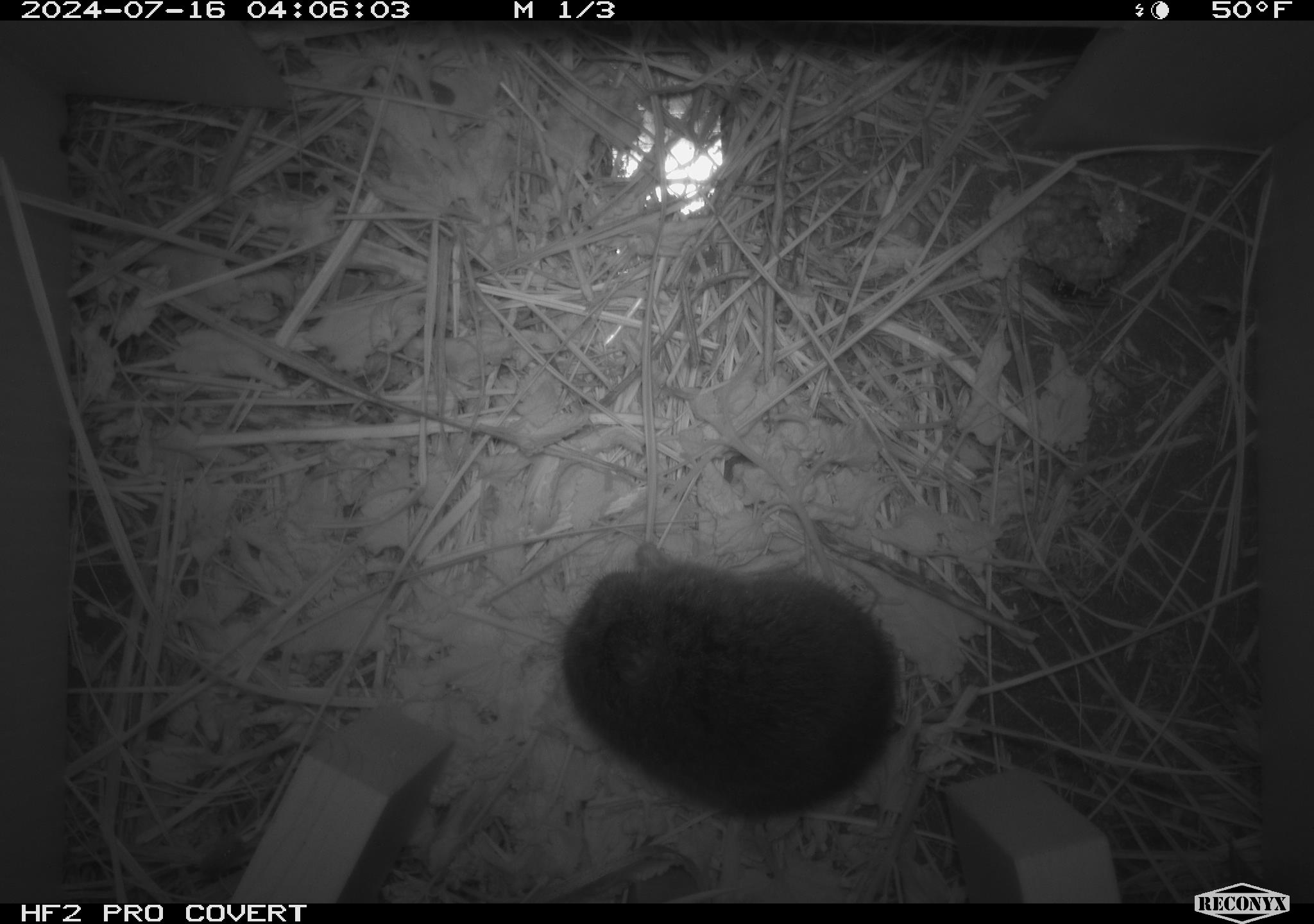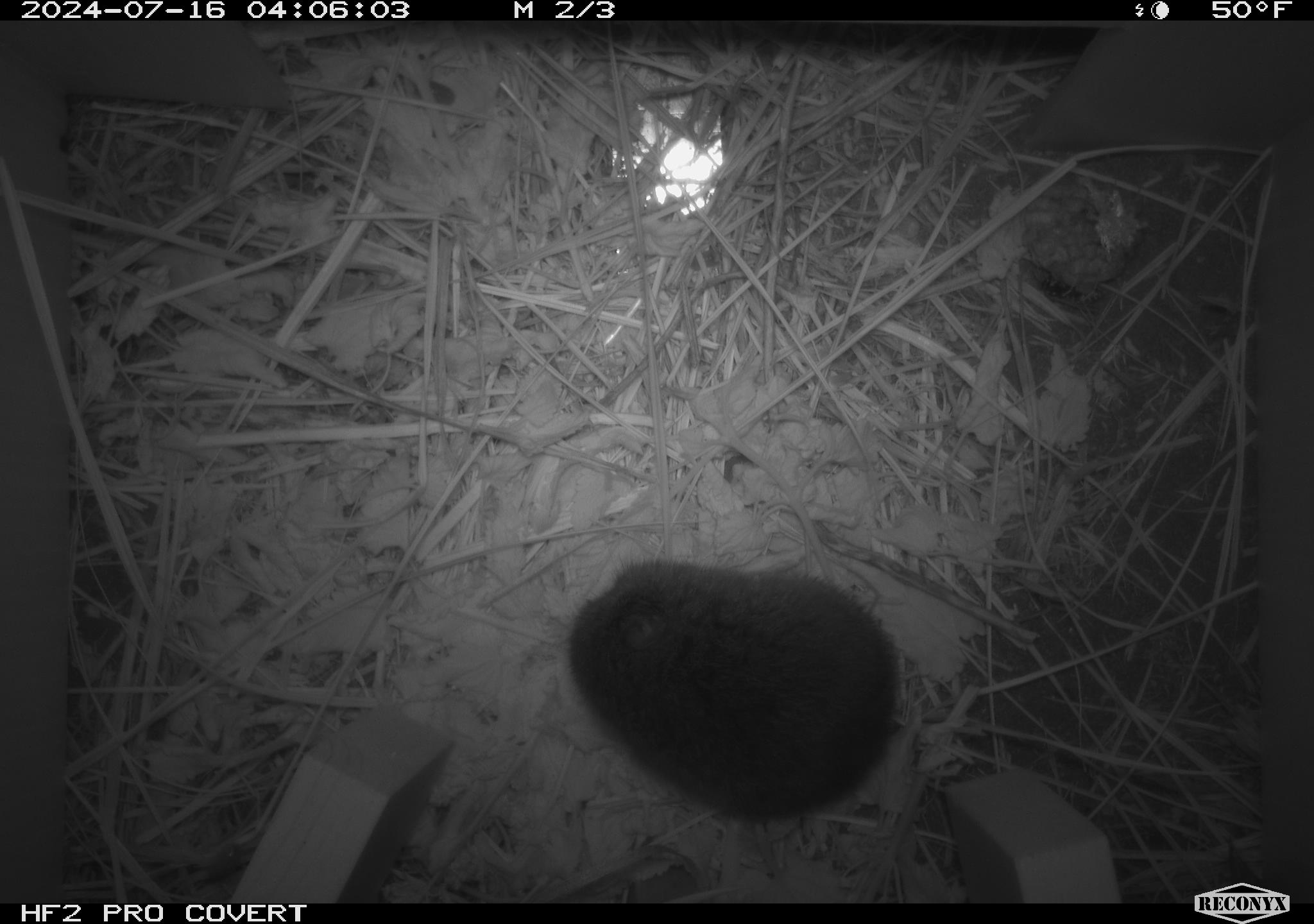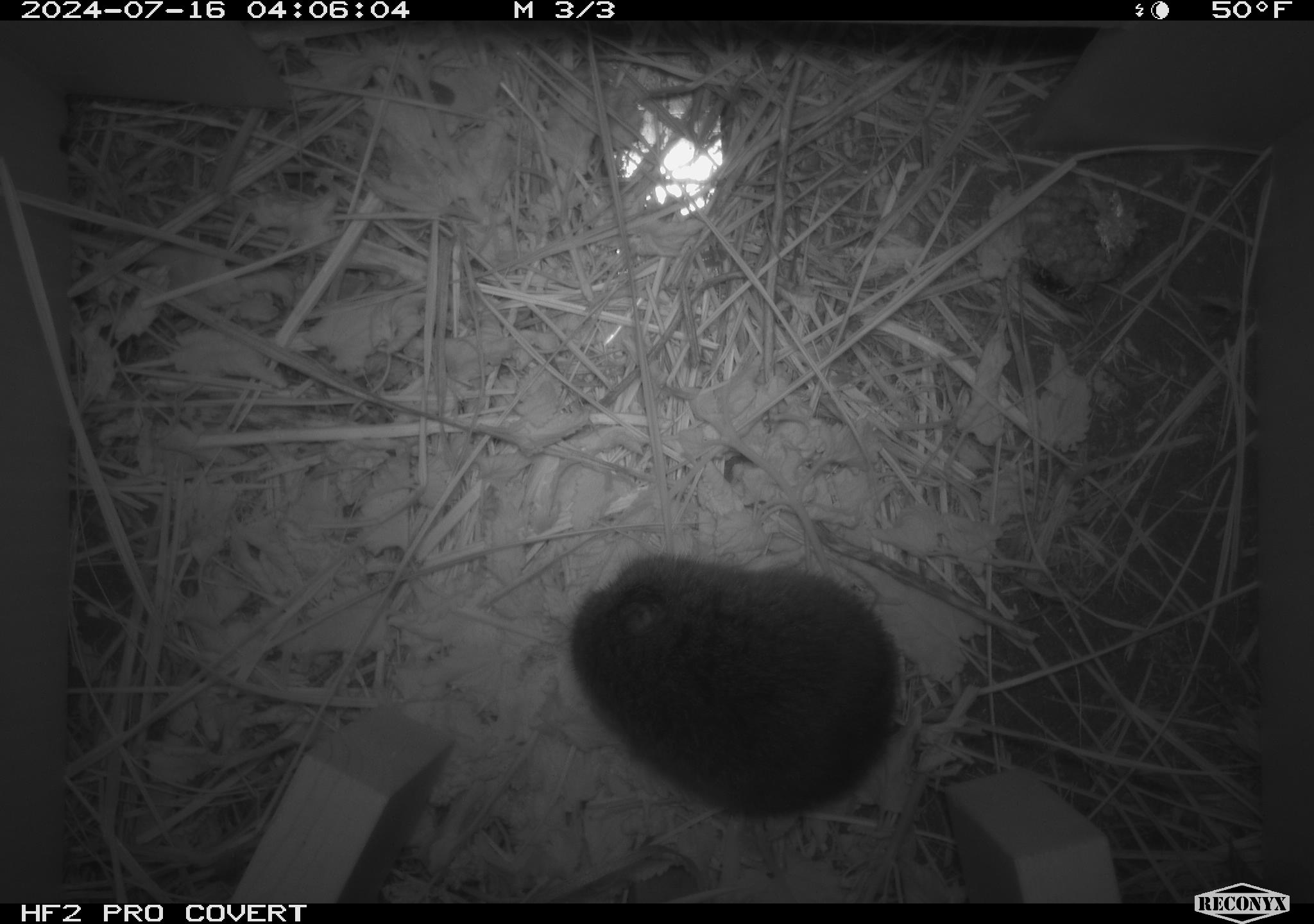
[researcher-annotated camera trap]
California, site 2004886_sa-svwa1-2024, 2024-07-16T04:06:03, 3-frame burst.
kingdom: Animalia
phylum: Arthropoda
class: Insecta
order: Hymenoptera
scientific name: Hymenoptera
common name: ants, bees, wasps, and sawflies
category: hymenoptera order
Hymenoptera order (ants, bees, wasps, and sawflies) (Hymenoptera).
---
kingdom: Animalia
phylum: Chordata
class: Mammalia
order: Rodentia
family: Cricetidae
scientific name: Arvicolinae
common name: voles, lemmings, and muskrats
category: arvicolinae subfamily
Arvicolinae subfamily (voles, lemmings, and muskrats) (Arvicolinae).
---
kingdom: Animalia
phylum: Arthropoda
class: Malacostraca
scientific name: Malacostraca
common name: amphipods, crabs, isopods, krill, lobsters and shrimps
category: malacostracan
Malacostracan (amphipods, crabs, isopods, krill, lobsters and shrimps) (Malacostraca).